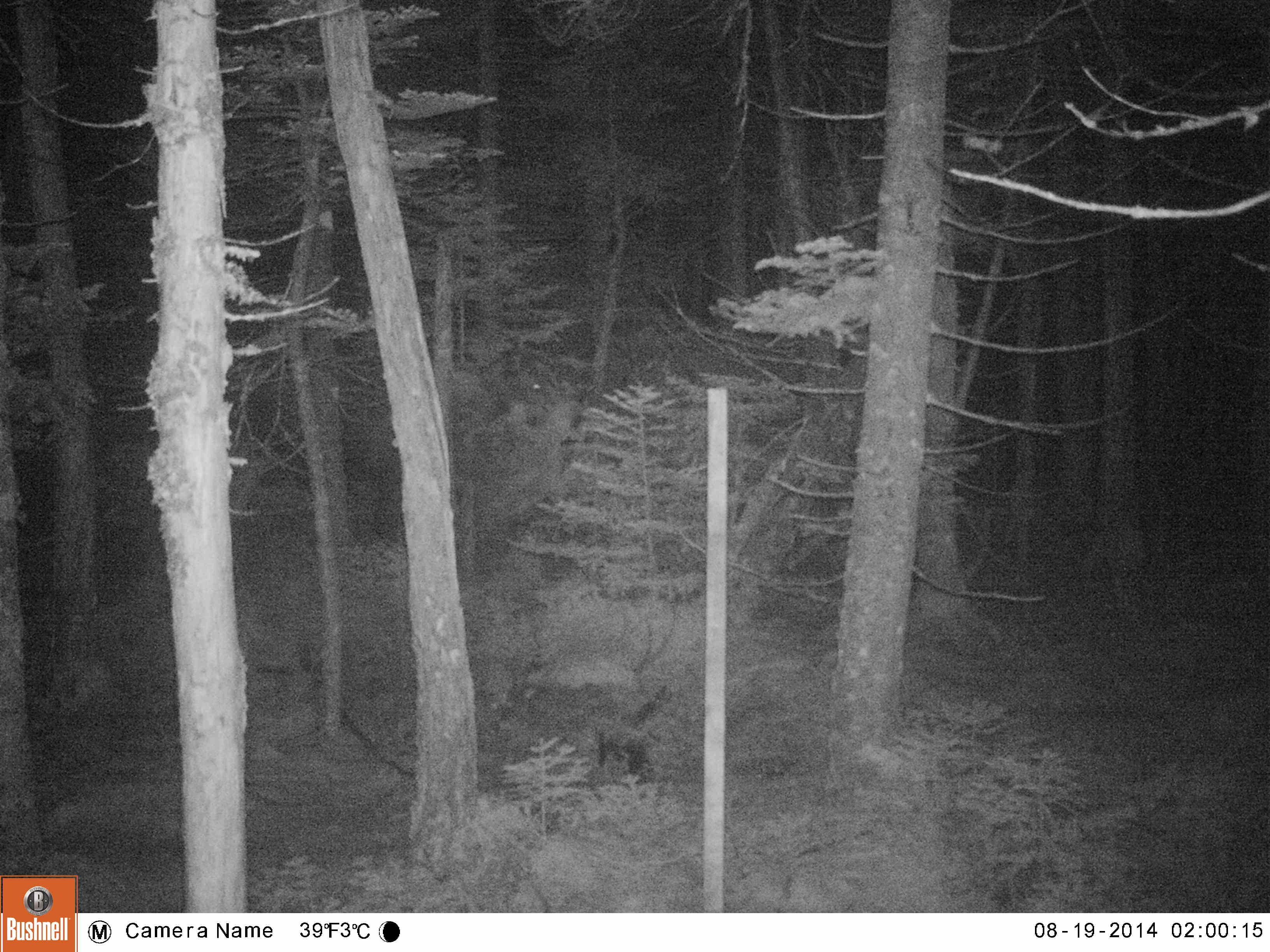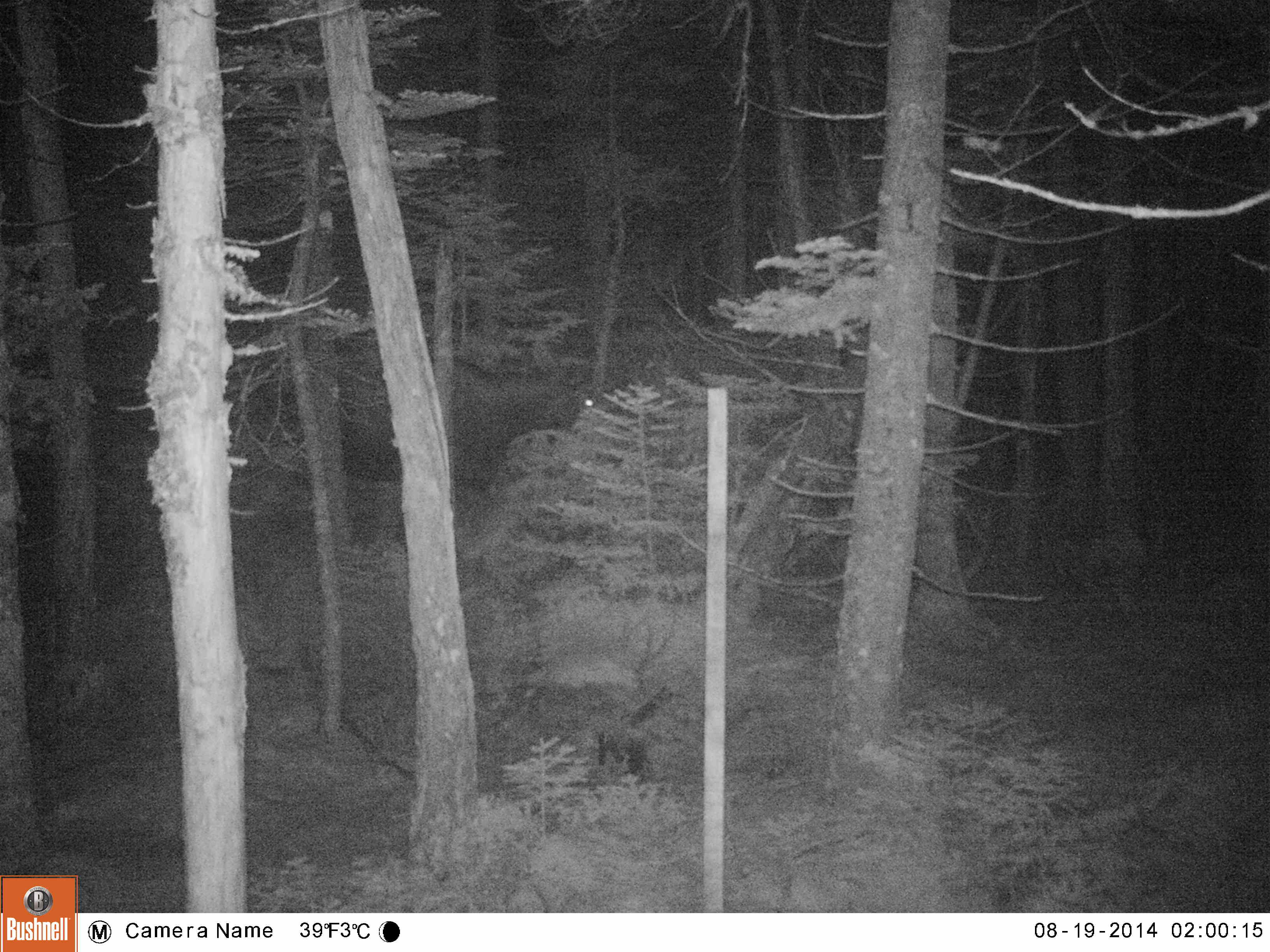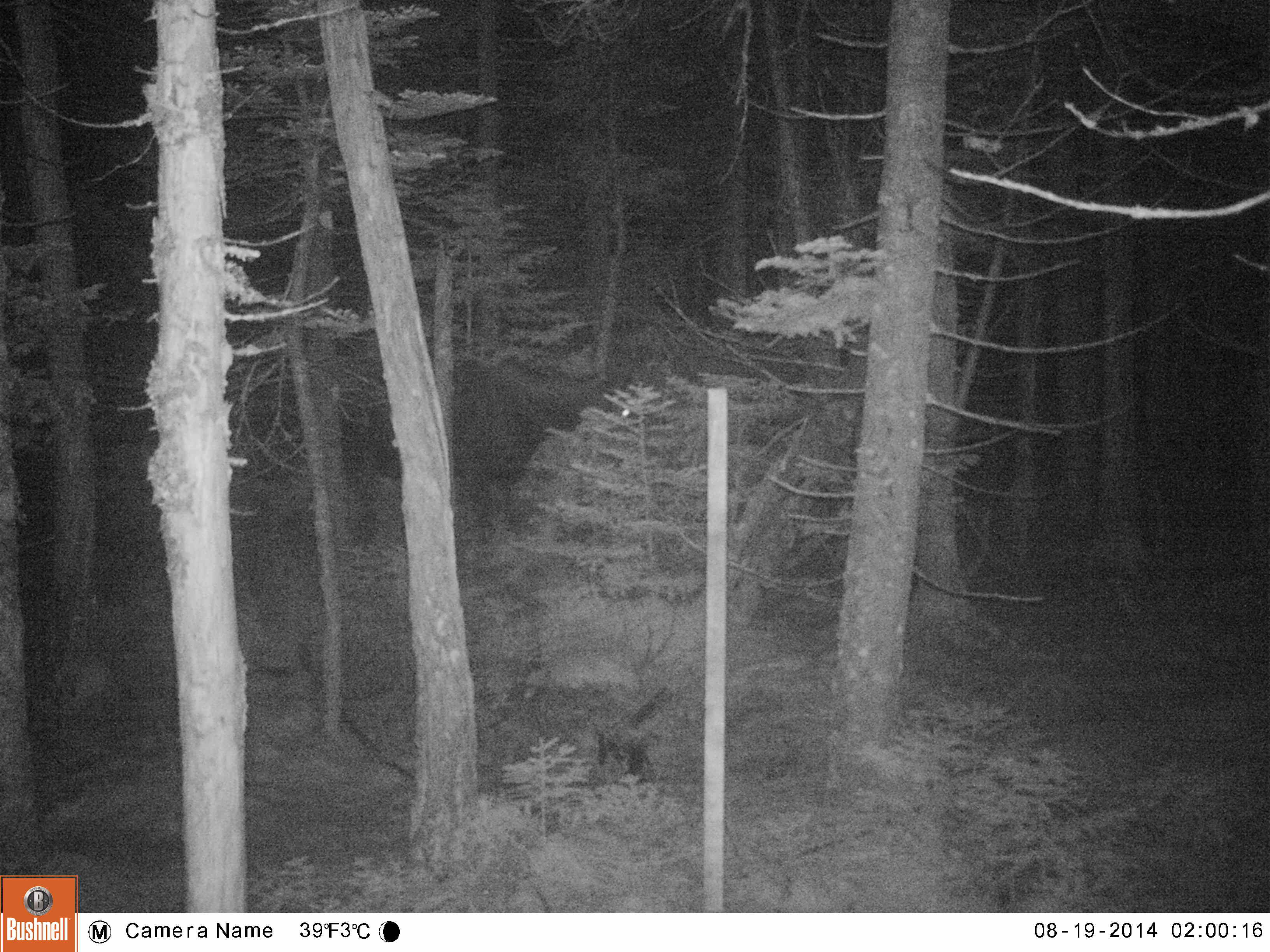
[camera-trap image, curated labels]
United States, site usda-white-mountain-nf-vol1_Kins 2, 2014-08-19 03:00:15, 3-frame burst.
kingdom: Animalia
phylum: Chordata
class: Mammalia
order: Artiodactyla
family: Cervidae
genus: Alces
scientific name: Alces alces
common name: moose